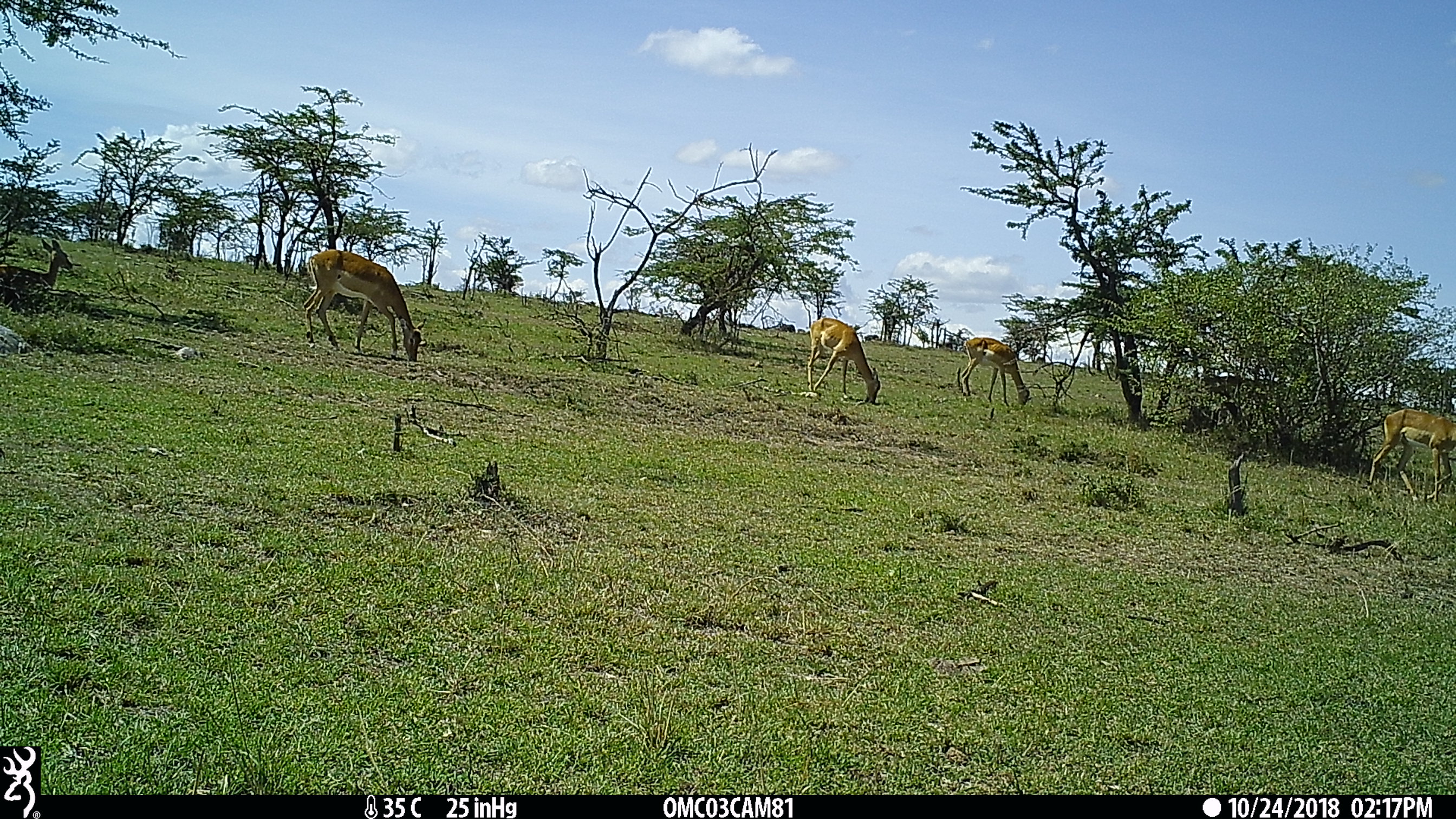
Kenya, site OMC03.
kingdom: Animalia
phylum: Chordata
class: Mammalia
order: Artiodactyla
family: Bovidae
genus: Aepyceros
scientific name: Aepyceros melampus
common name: impala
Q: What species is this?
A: Impala (Aepyceros melampus).